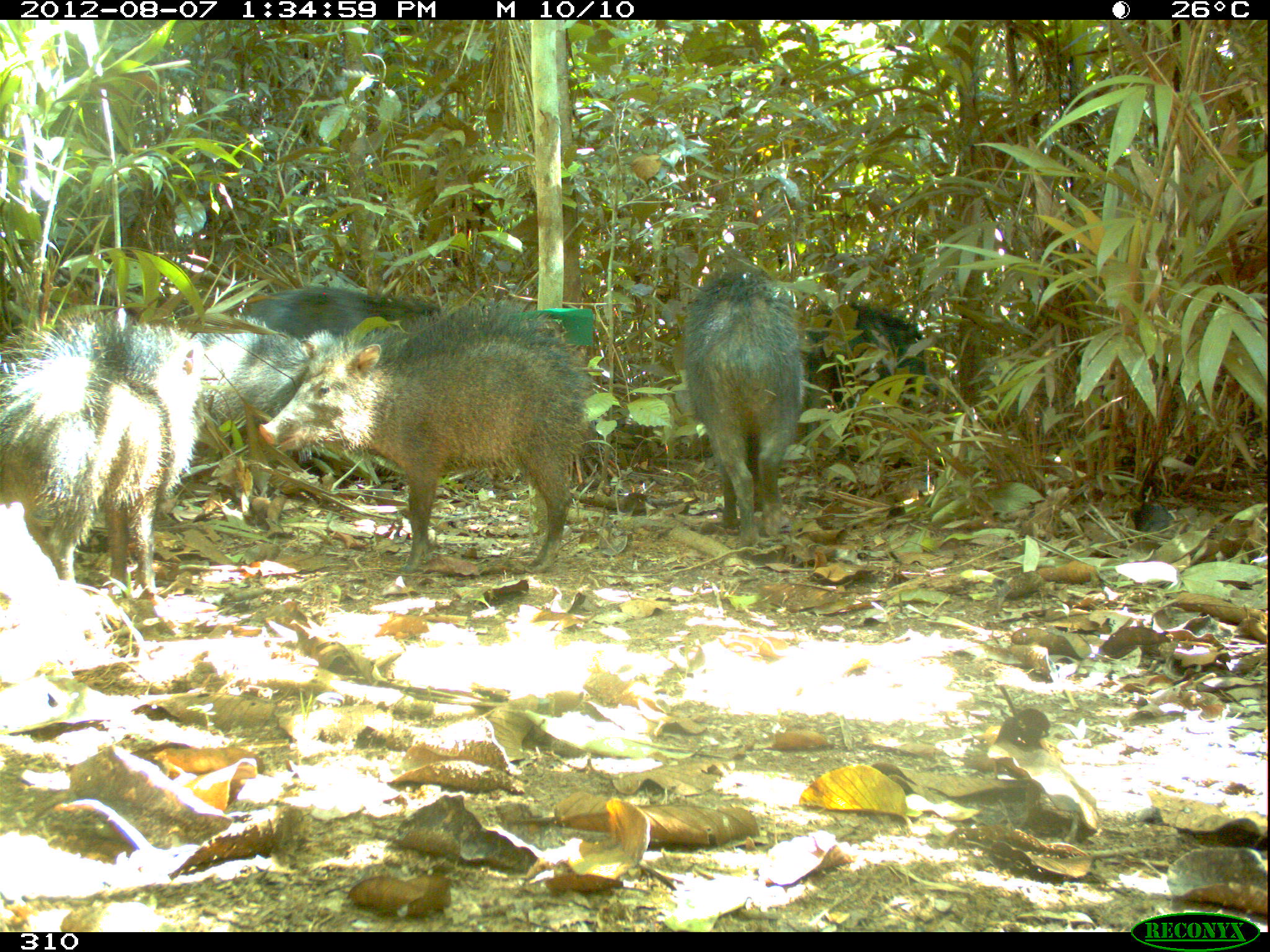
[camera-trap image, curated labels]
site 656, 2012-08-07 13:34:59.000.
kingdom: Animalia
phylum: Chordata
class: Mammalia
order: Artiodactyla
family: Tayassuidae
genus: Tayassu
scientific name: Tayassu pecari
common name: white-lipped peccary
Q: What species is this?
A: Tayassu pecari (white-lipped peccary).